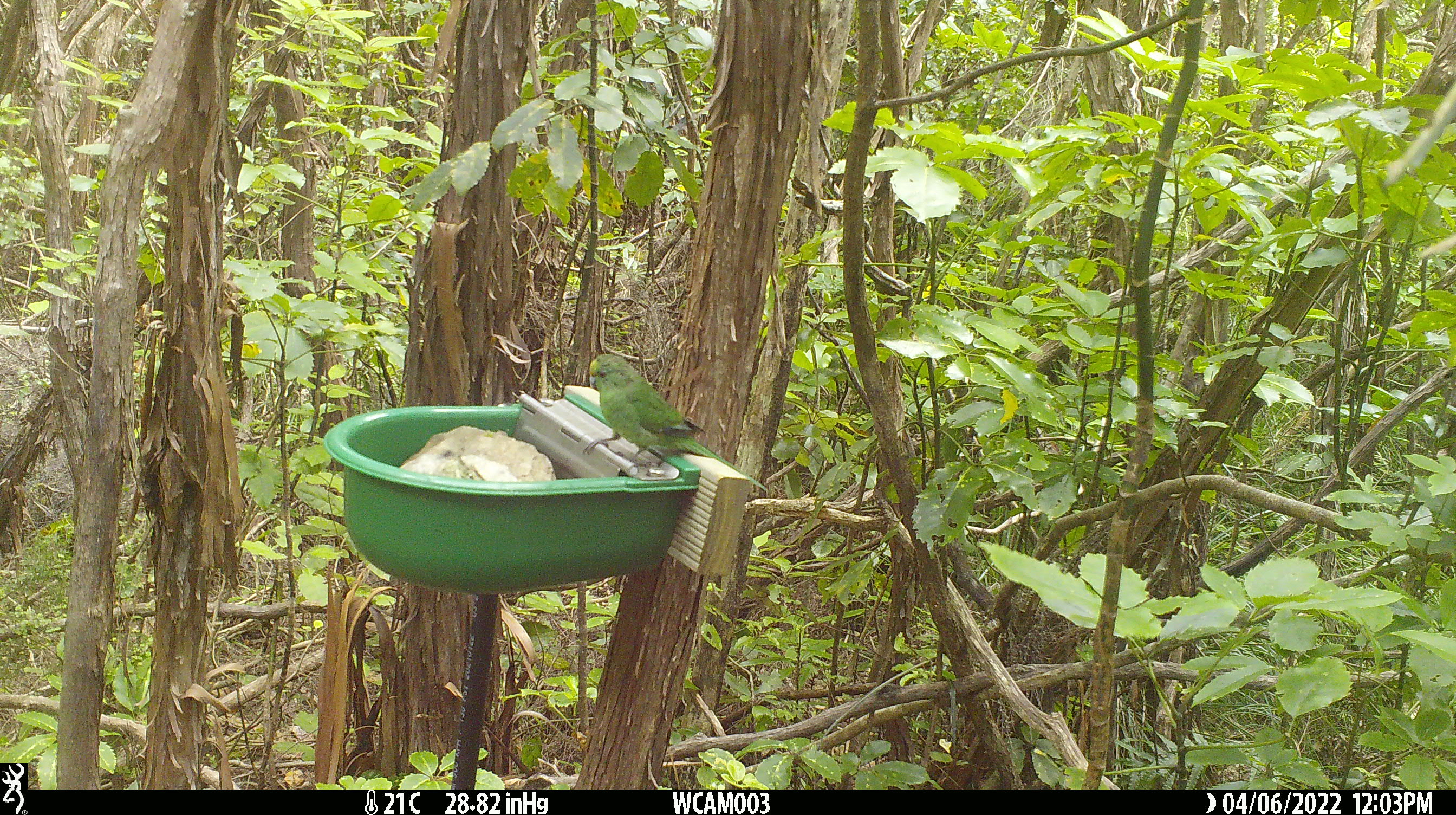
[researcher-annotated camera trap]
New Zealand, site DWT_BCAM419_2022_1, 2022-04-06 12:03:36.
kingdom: Animalia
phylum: Chordata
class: Aves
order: Psittaciformes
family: Psittaculidae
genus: Cyanoramphus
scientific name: Cyanoramphus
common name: parakeet